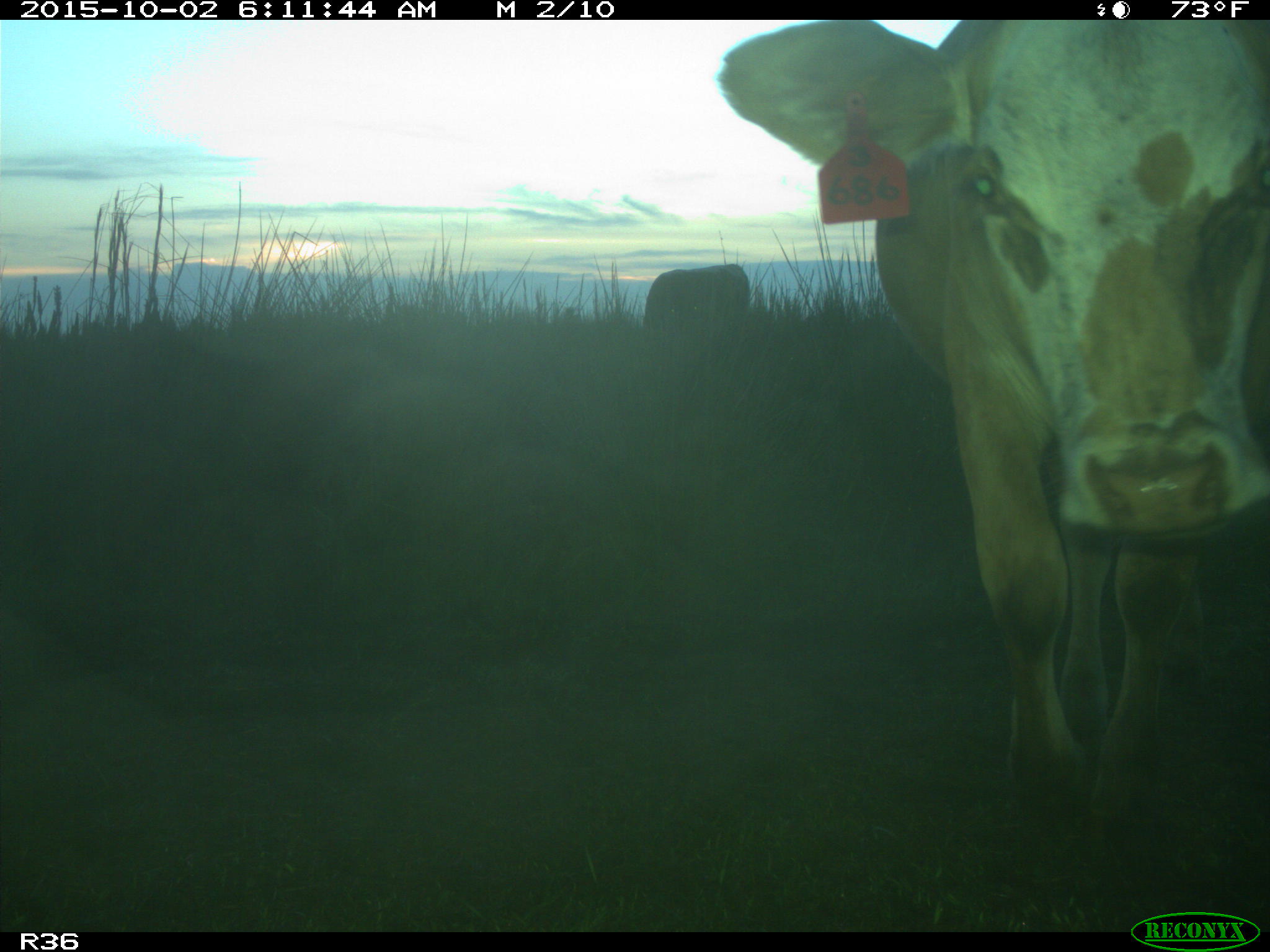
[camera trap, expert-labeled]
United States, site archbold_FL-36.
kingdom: Animalia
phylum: Chordata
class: Mammalia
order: Artiodactyla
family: Bovidae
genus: Bos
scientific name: Bos taurus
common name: domestic cow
Bos taurus (domestic cow).